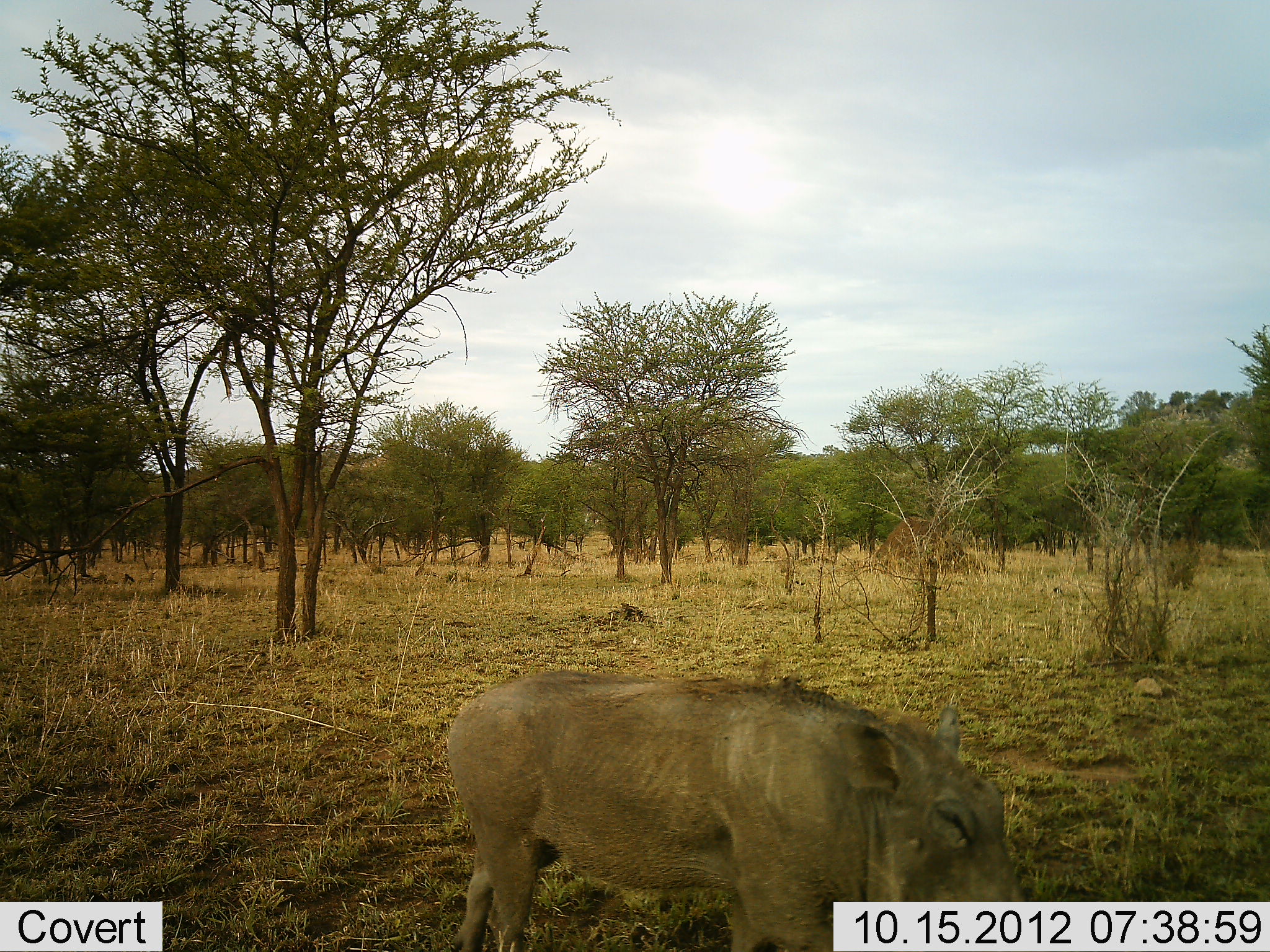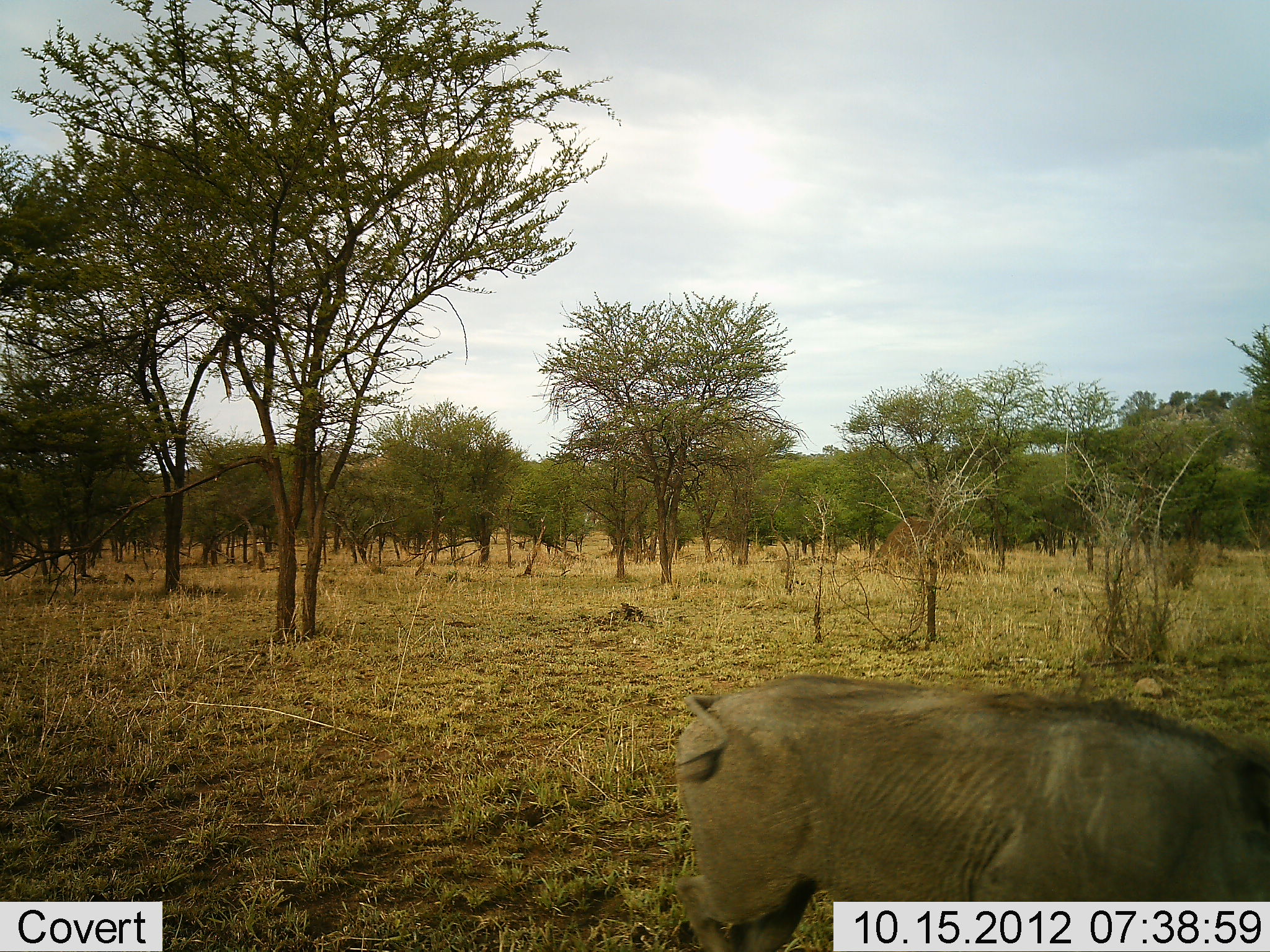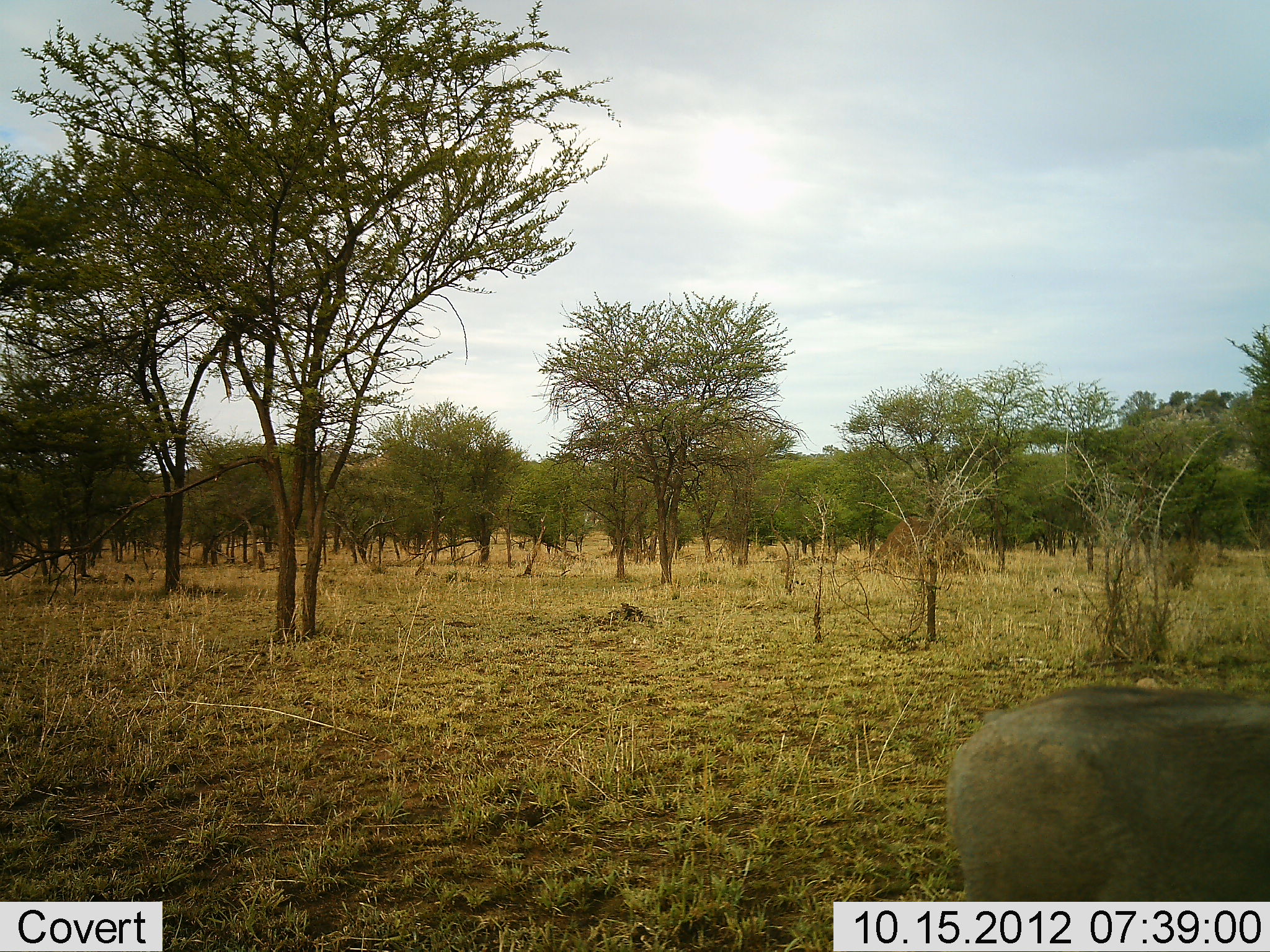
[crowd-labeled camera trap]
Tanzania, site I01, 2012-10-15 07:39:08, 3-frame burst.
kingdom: Animalia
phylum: Chordata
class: Mammalia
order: Artiodactyla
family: Suidae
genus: Phacochoerus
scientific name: Phacochoerus africanus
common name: warthog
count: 1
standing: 70%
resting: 0%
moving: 30%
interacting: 0%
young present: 0%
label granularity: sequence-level